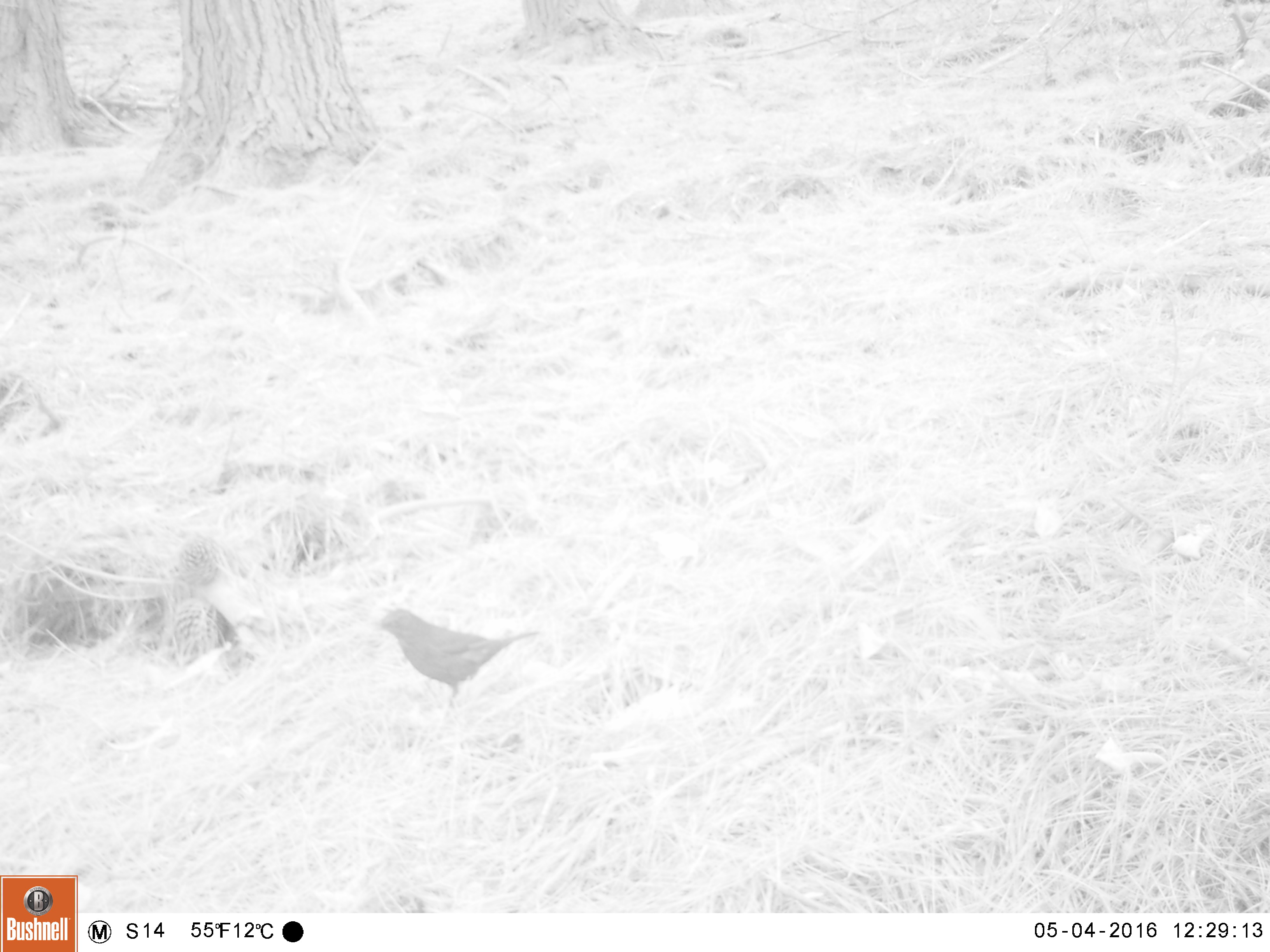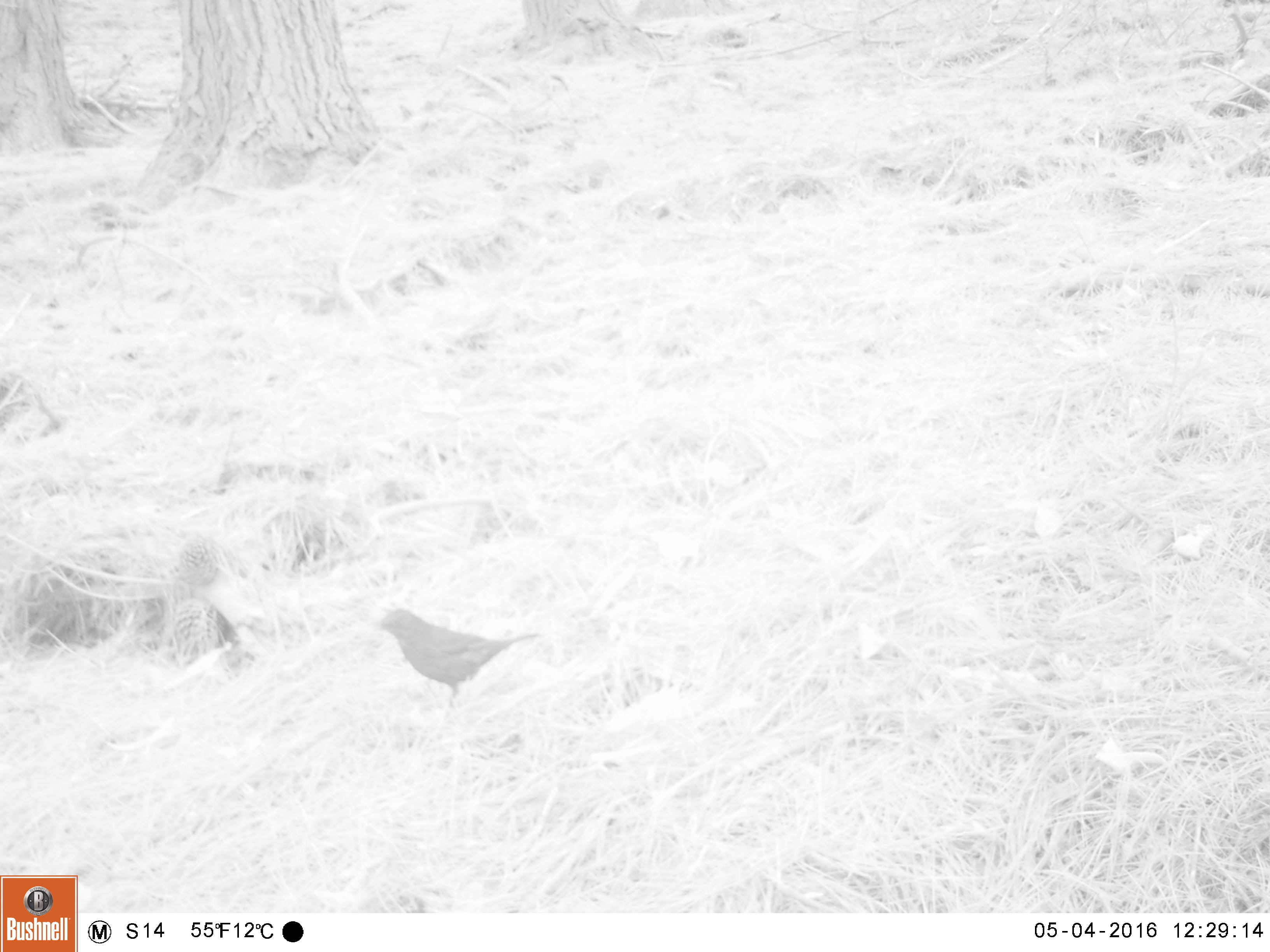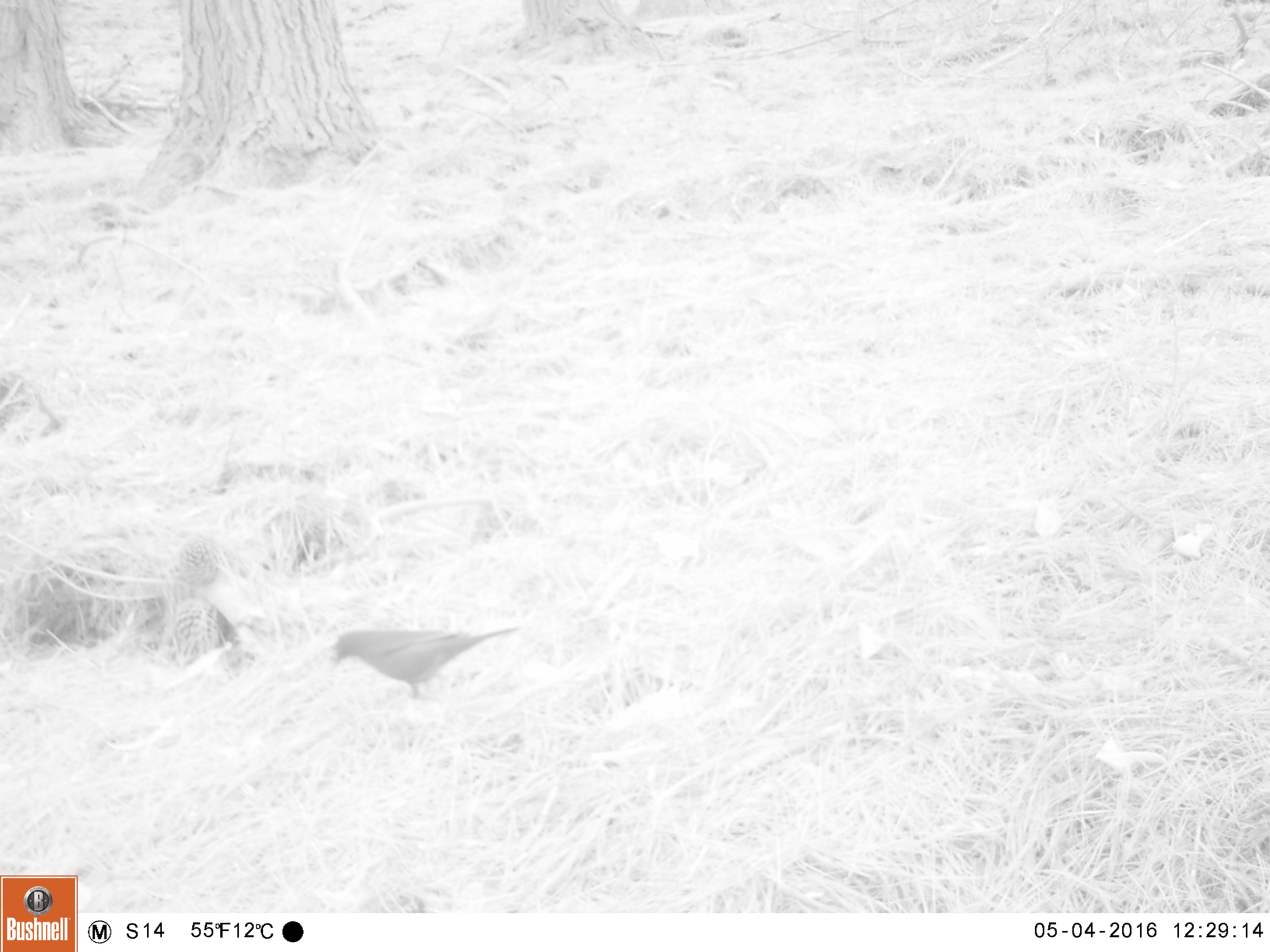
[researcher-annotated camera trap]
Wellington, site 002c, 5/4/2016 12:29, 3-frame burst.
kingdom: Animalia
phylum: Chordata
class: Aves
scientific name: Aves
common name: bird